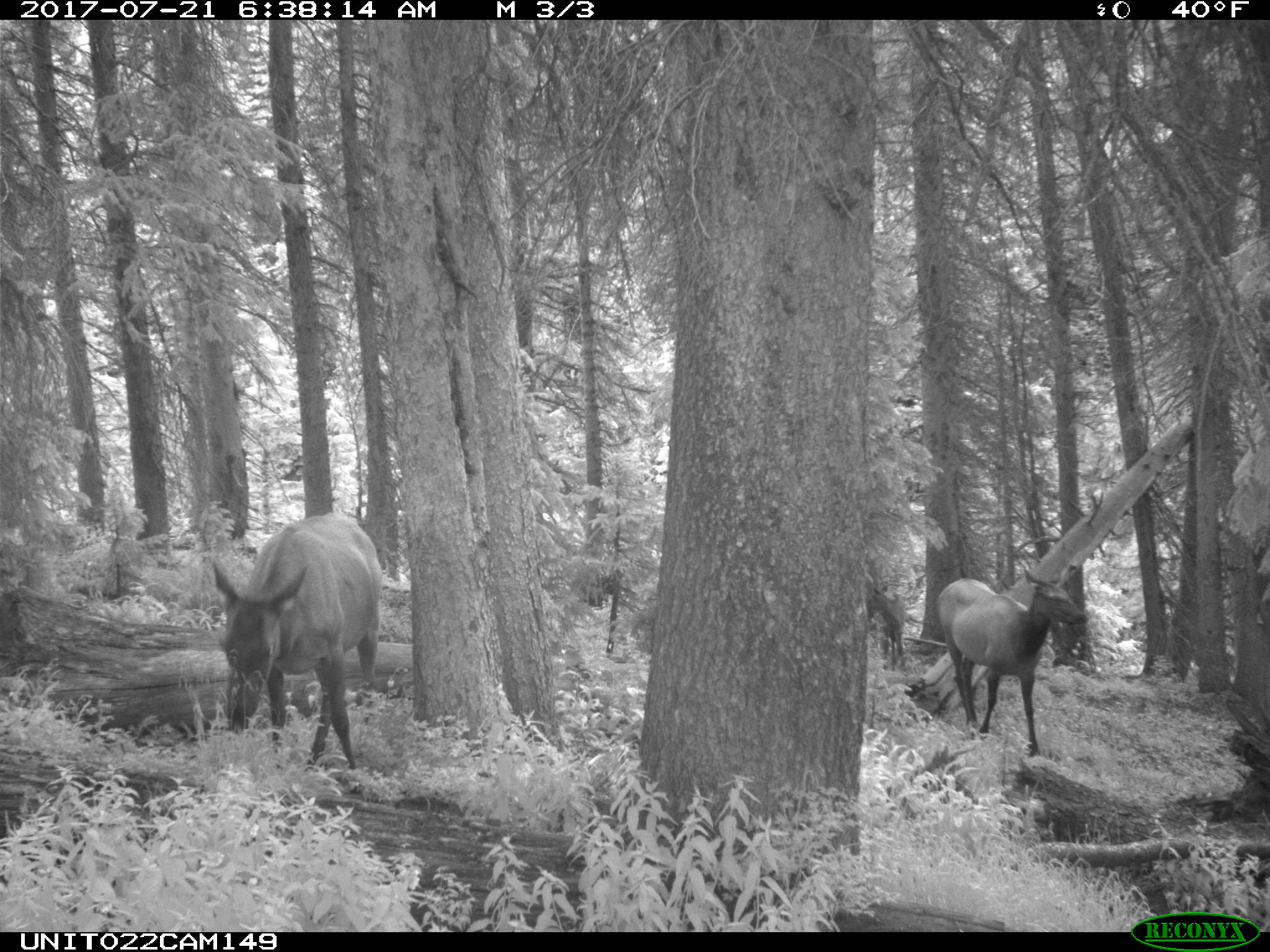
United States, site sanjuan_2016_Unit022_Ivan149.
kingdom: Animalia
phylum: Chordata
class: Mammalia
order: Artiodactyla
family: Cervidae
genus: Cervus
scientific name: Cervus elaphus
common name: red deer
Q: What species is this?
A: Cervus elaphus (red deer).